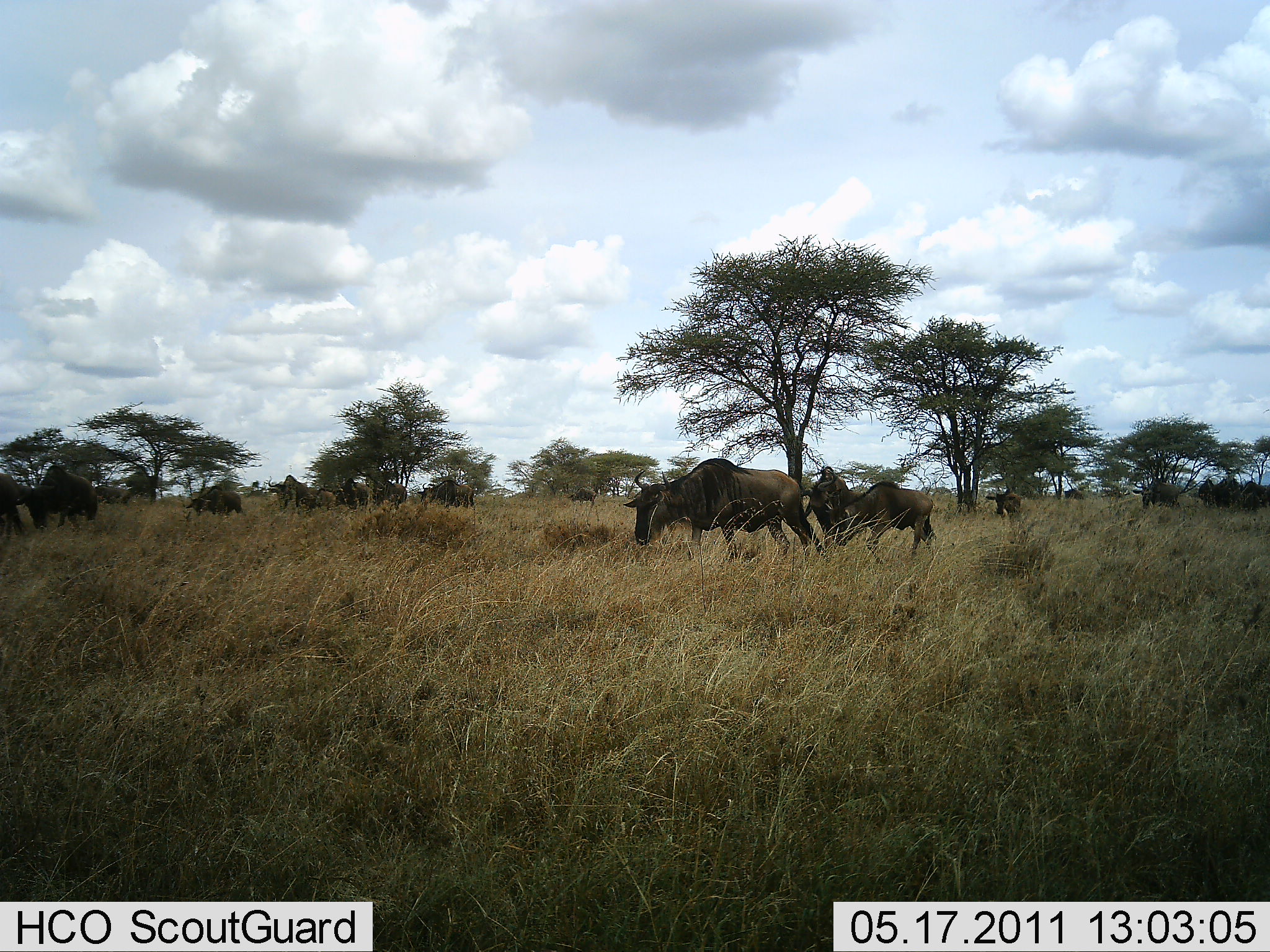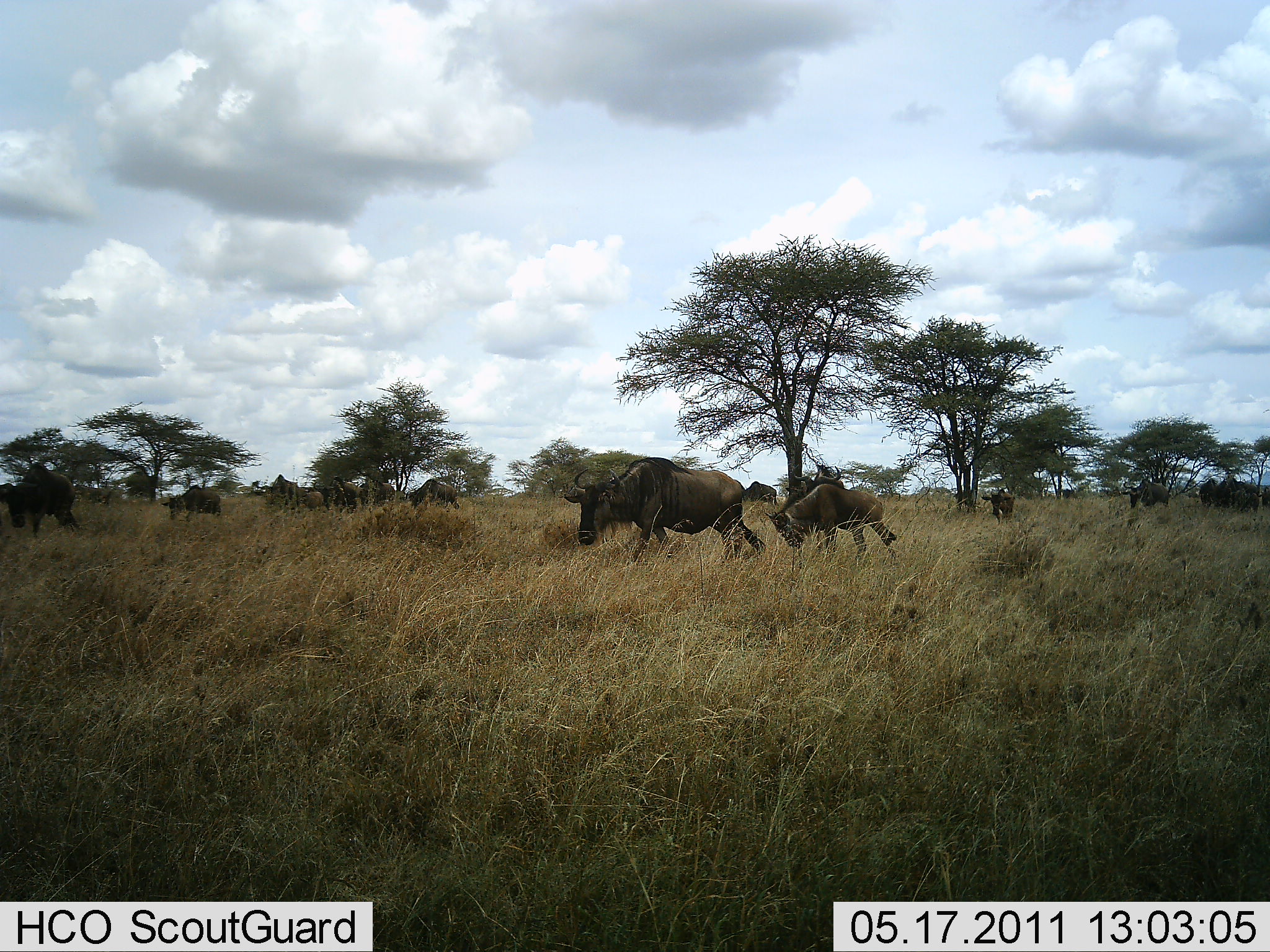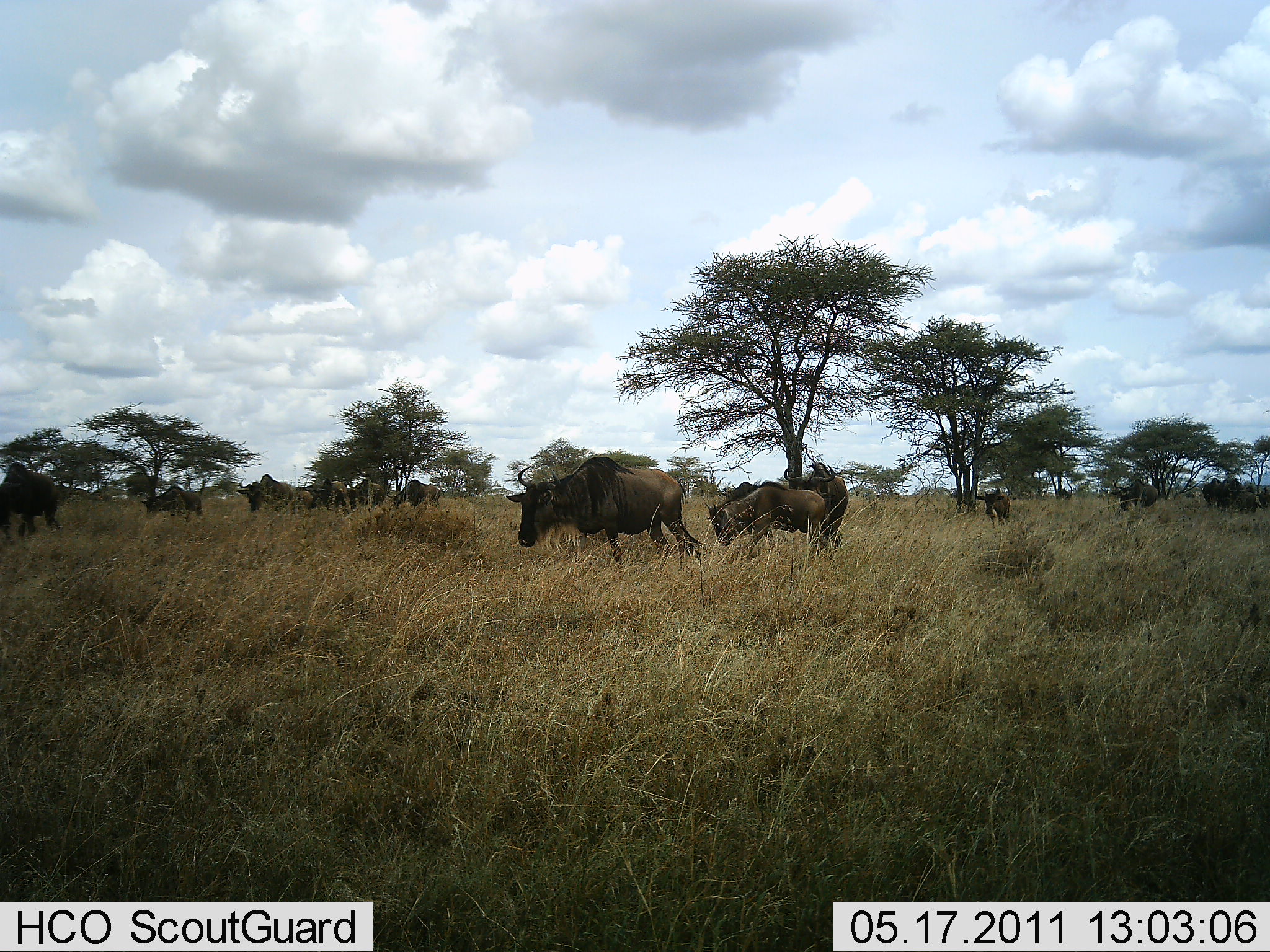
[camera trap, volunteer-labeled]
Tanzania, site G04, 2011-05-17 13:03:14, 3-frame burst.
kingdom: Animalia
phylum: Chordata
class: Mammalia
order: Artiodactyla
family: Bovidae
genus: Connochaetes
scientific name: Connochaetes taurinus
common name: blue wildebeest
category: wildebeest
Wildebeest (blue wildebeest) (Connochaetes taurinus), count 11-50. Behavior (volunteer vote fractions): standing 40%, resting 10%, moving 40%, interacting 0%. Young present (vote fraction): 30%. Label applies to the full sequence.